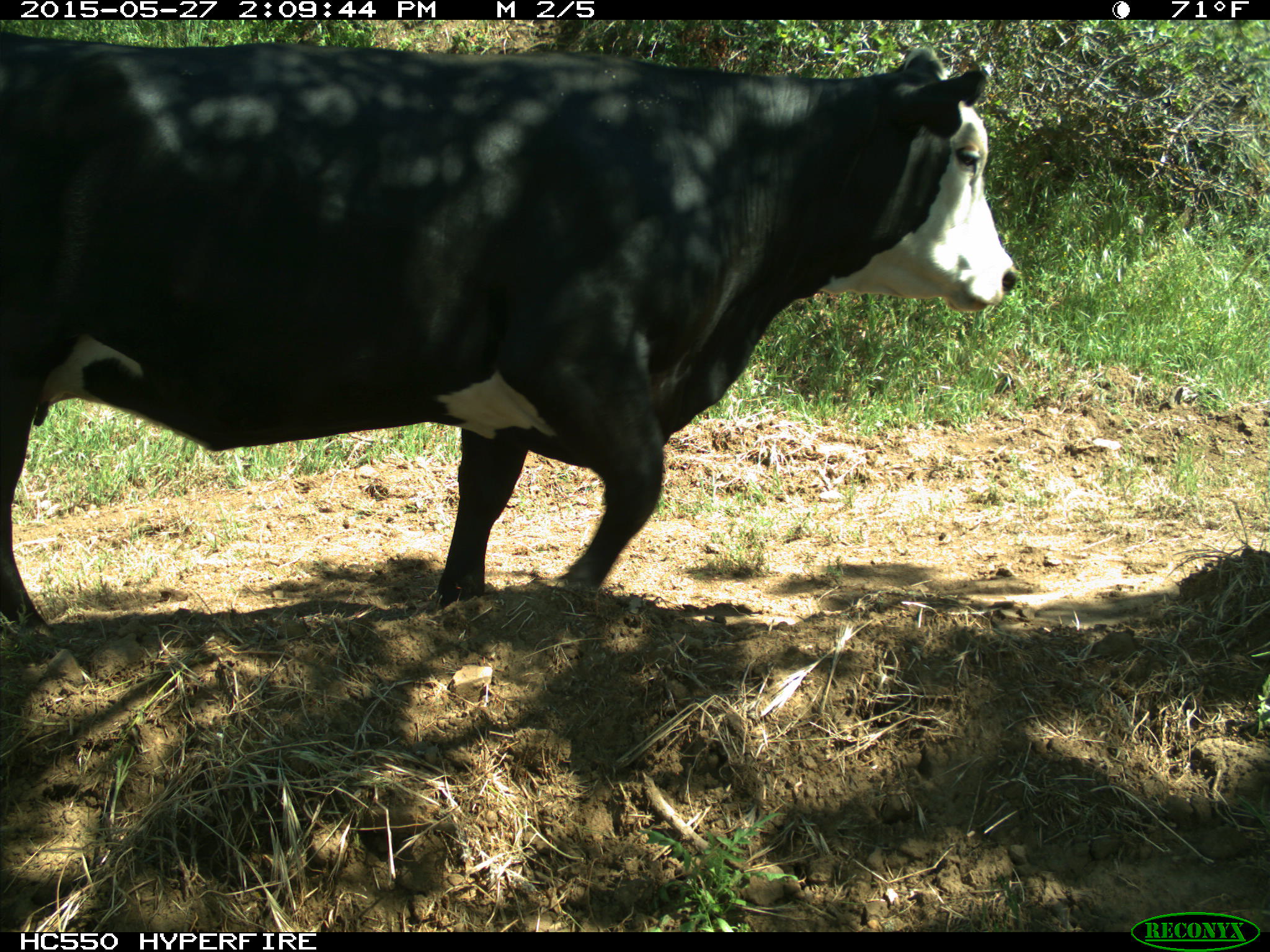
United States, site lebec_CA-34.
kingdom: Animalia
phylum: Chordata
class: Mammalia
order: Artiodactyla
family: Bovidae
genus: Bos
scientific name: Bos taurus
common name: domestic cow